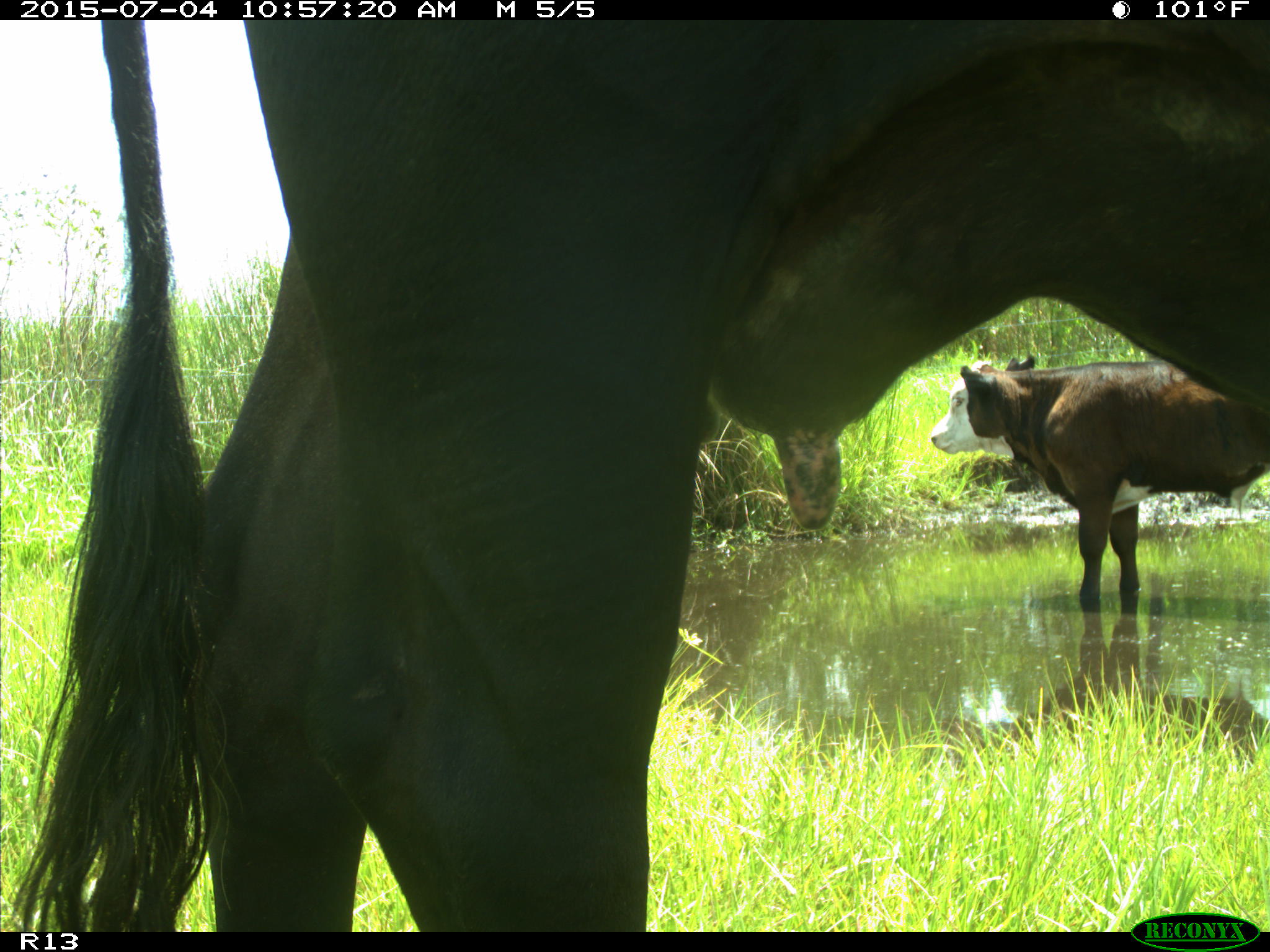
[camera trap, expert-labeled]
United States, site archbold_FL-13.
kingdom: Animalia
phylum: Chordata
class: Mammalia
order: Artiodactyla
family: Bovidae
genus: Bos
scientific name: Bos taurus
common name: domestic cow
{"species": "Bos taurus (domestic cow)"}